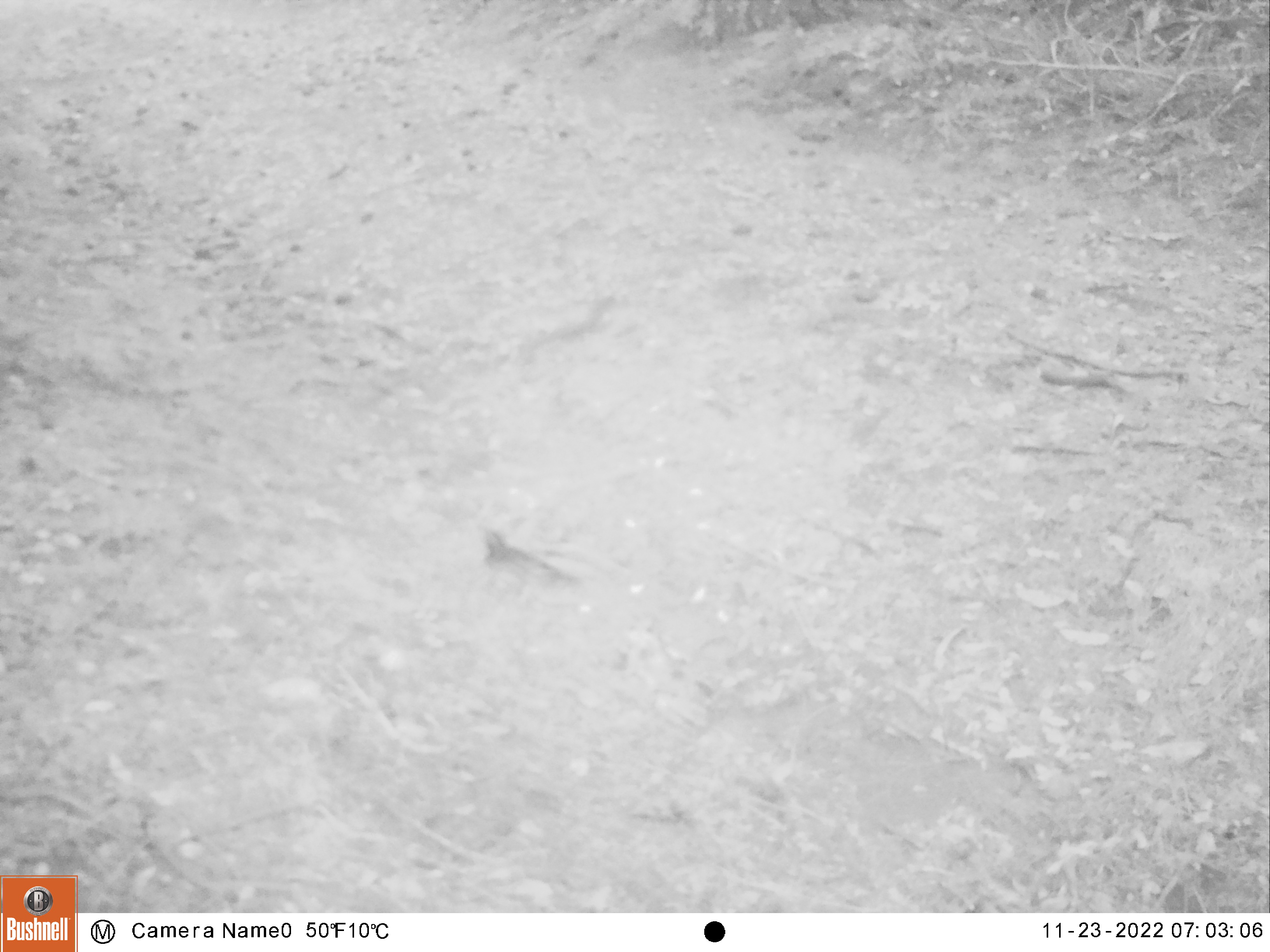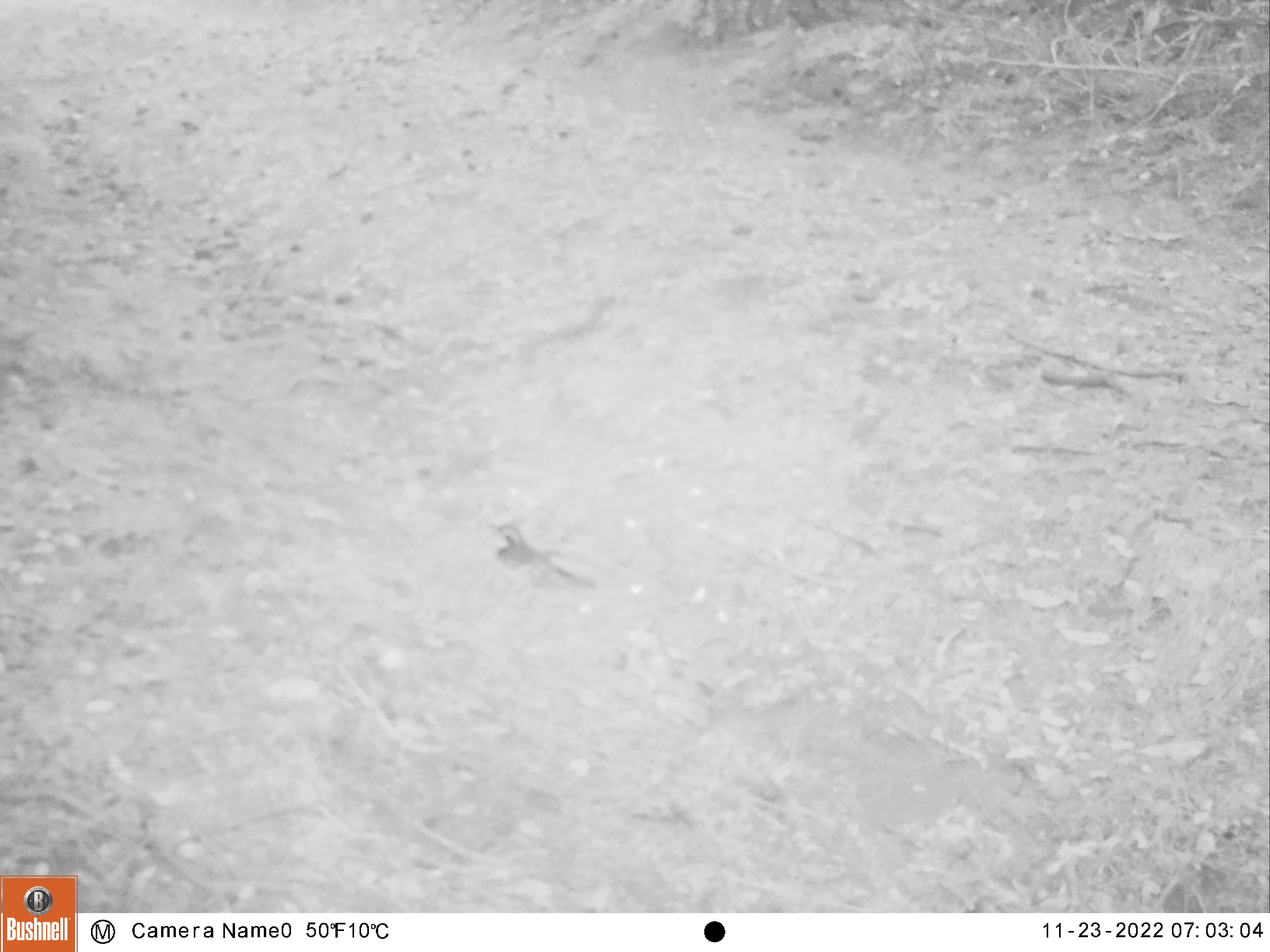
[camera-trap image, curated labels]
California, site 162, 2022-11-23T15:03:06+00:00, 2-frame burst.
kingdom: Animalia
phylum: Chordata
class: Aves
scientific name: Aves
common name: bird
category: unknown bird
Unknown bird (bird) (Aves).